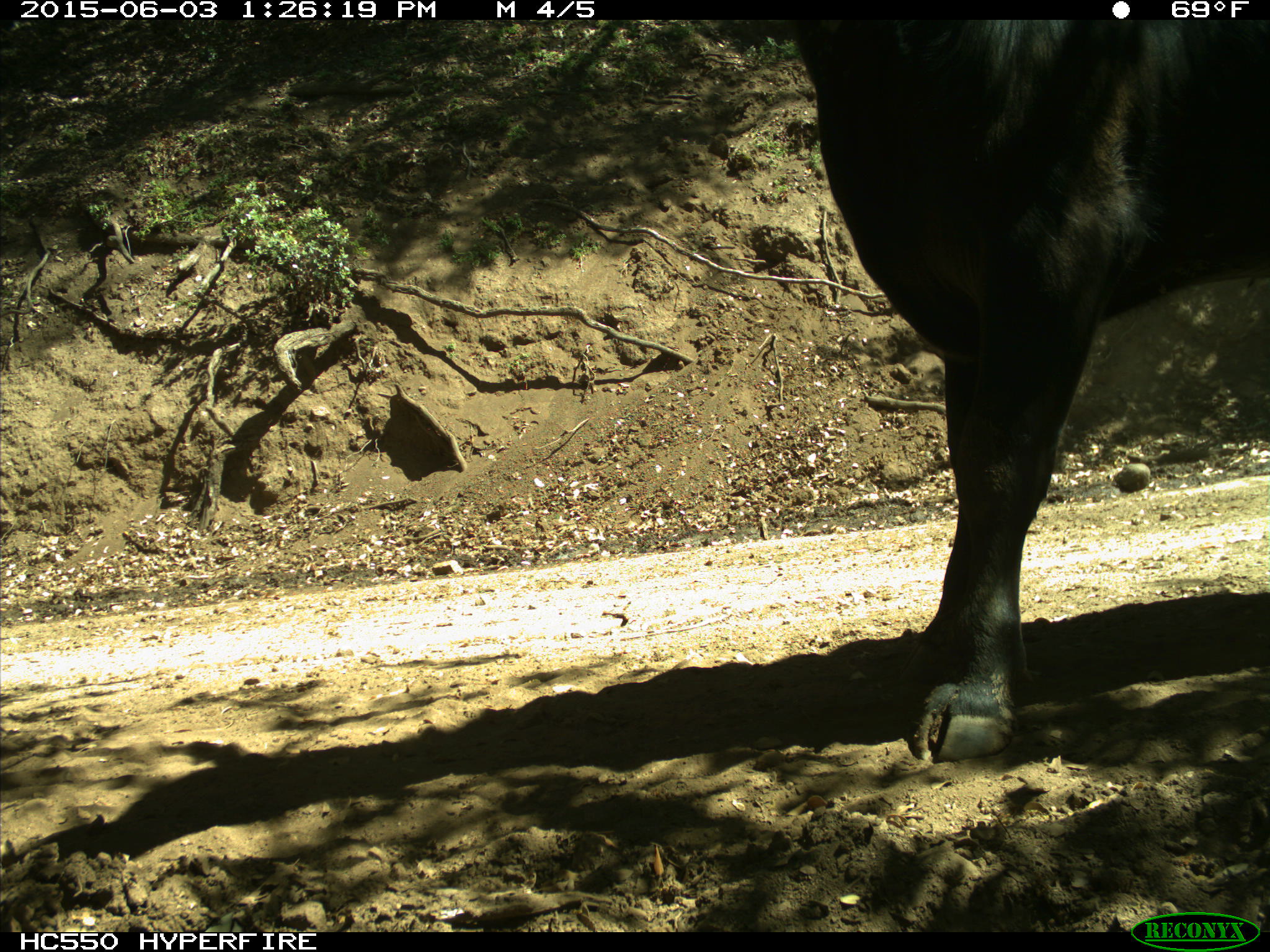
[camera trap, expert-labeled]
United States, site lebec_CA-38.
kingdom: Animalia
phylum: Chordata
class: Mammalia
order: Artiodactyla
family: Bovidae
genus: Bos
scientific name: Bos taurus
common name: domestic cow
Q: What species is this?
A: Bos taurus (domestic cow).